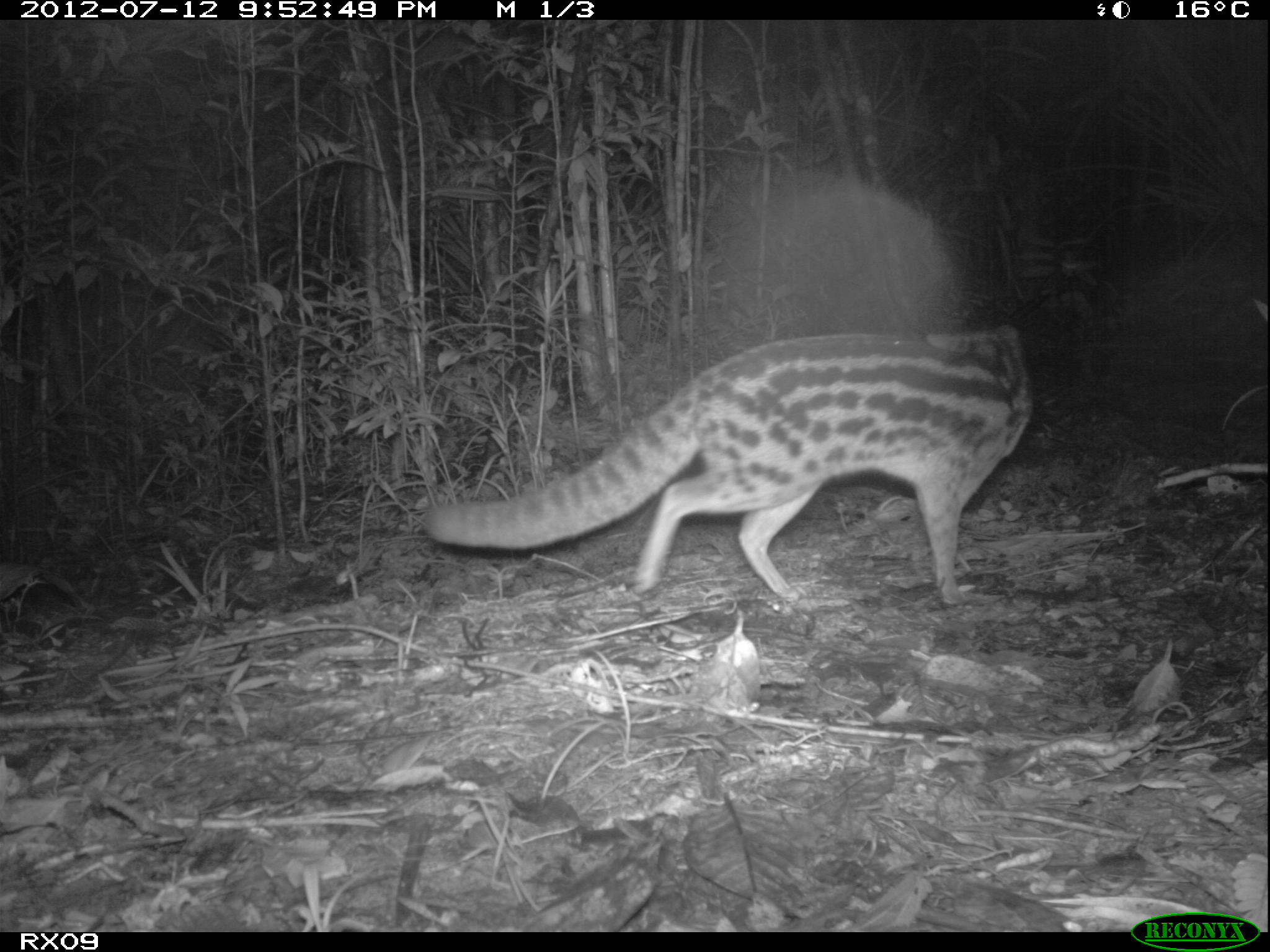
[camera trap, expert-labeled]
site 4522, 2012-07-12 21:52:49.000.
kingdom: Animalia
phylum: Chordata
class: Mammalia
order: Carnivora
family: Eupleridae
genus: Fossa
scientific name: Fossa fossana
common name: fanaloka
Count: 1.